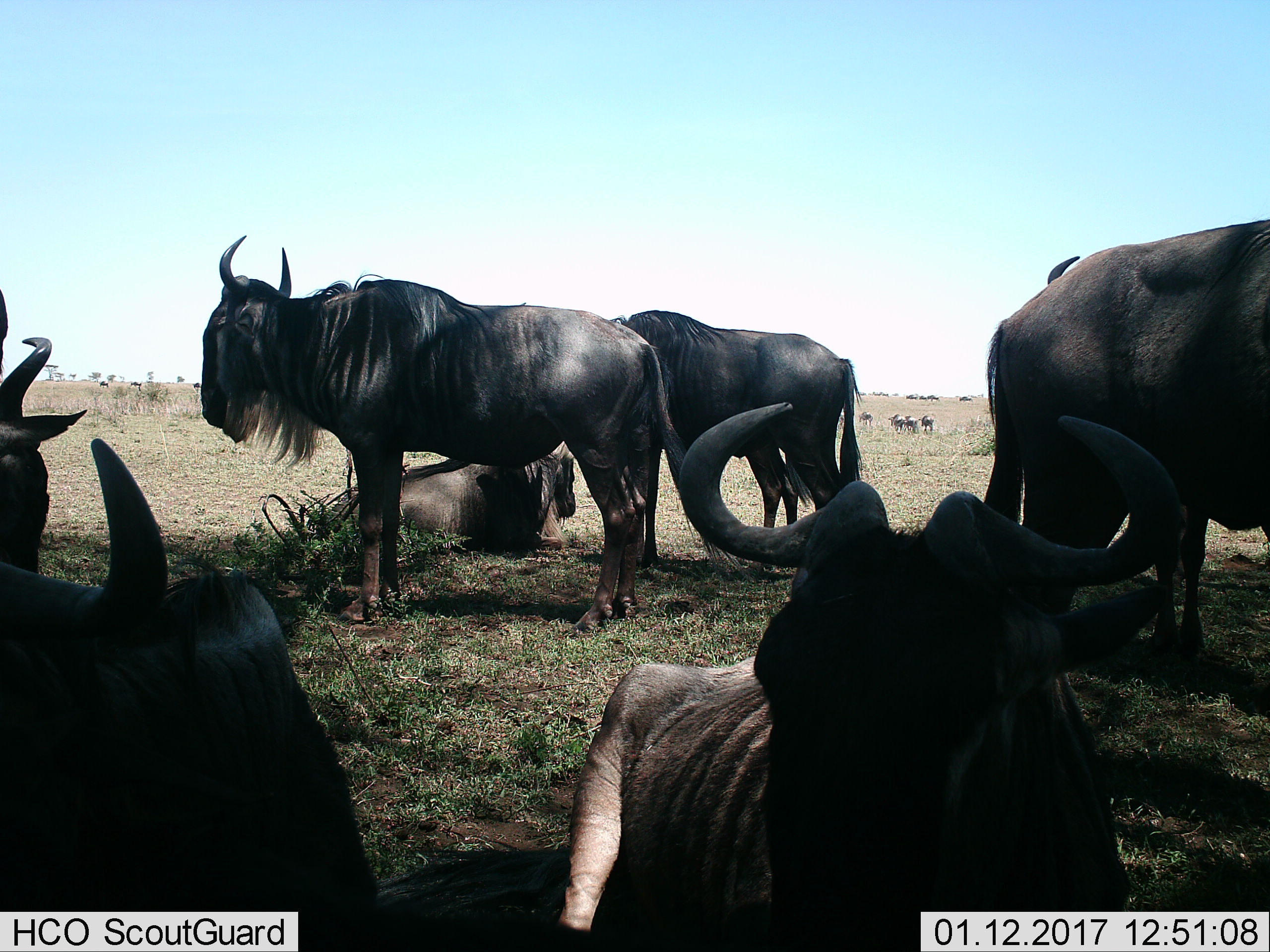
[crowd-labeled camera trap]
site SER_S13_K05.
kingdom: Animalia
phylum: Chordata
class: Mammalia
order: Artiodactyla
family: Bovidae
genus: Connochaetes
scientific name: Connochaetes taurinus taurinus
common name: blue wildebeest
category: wildebeestblue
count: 8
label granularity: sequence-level